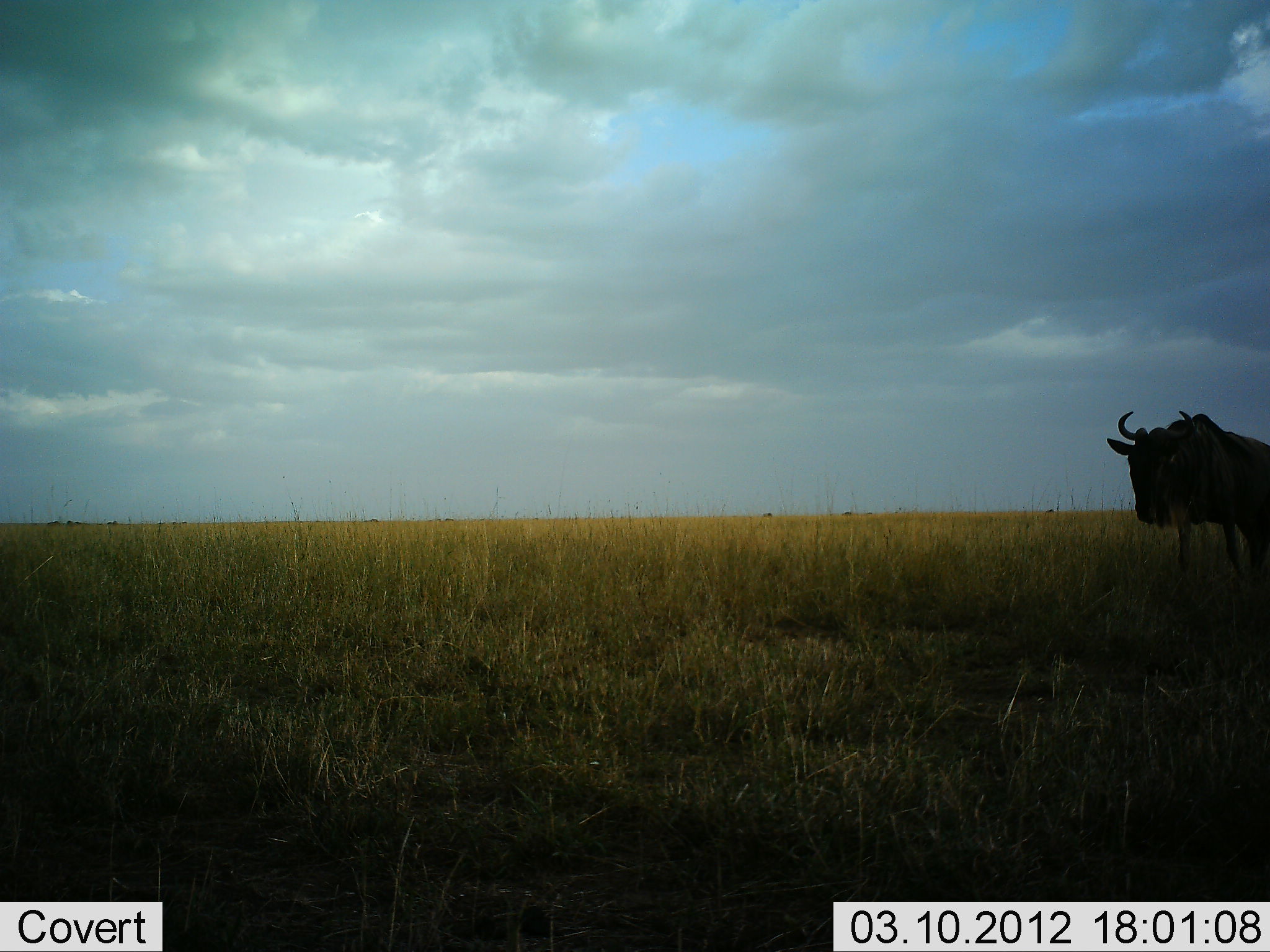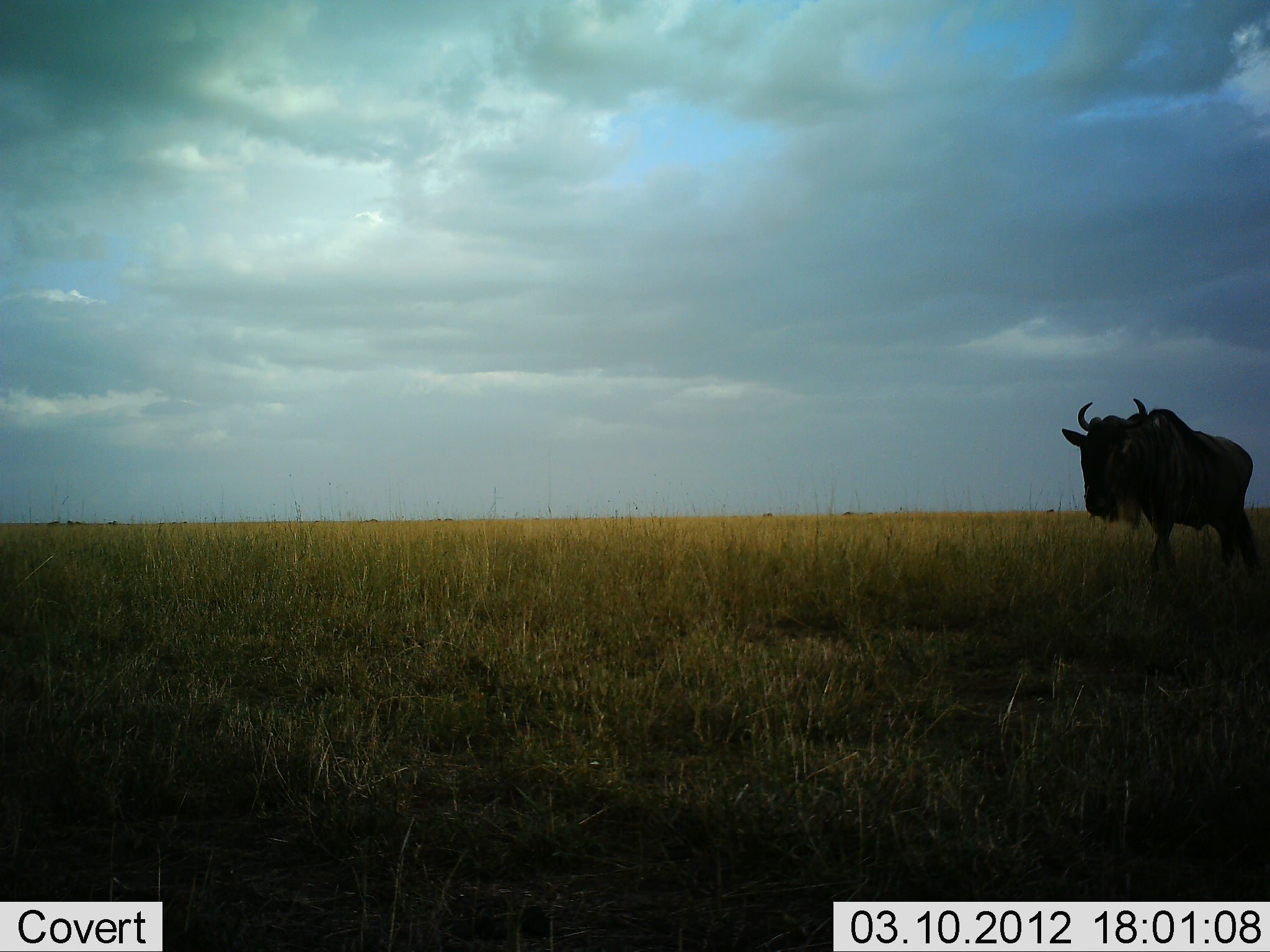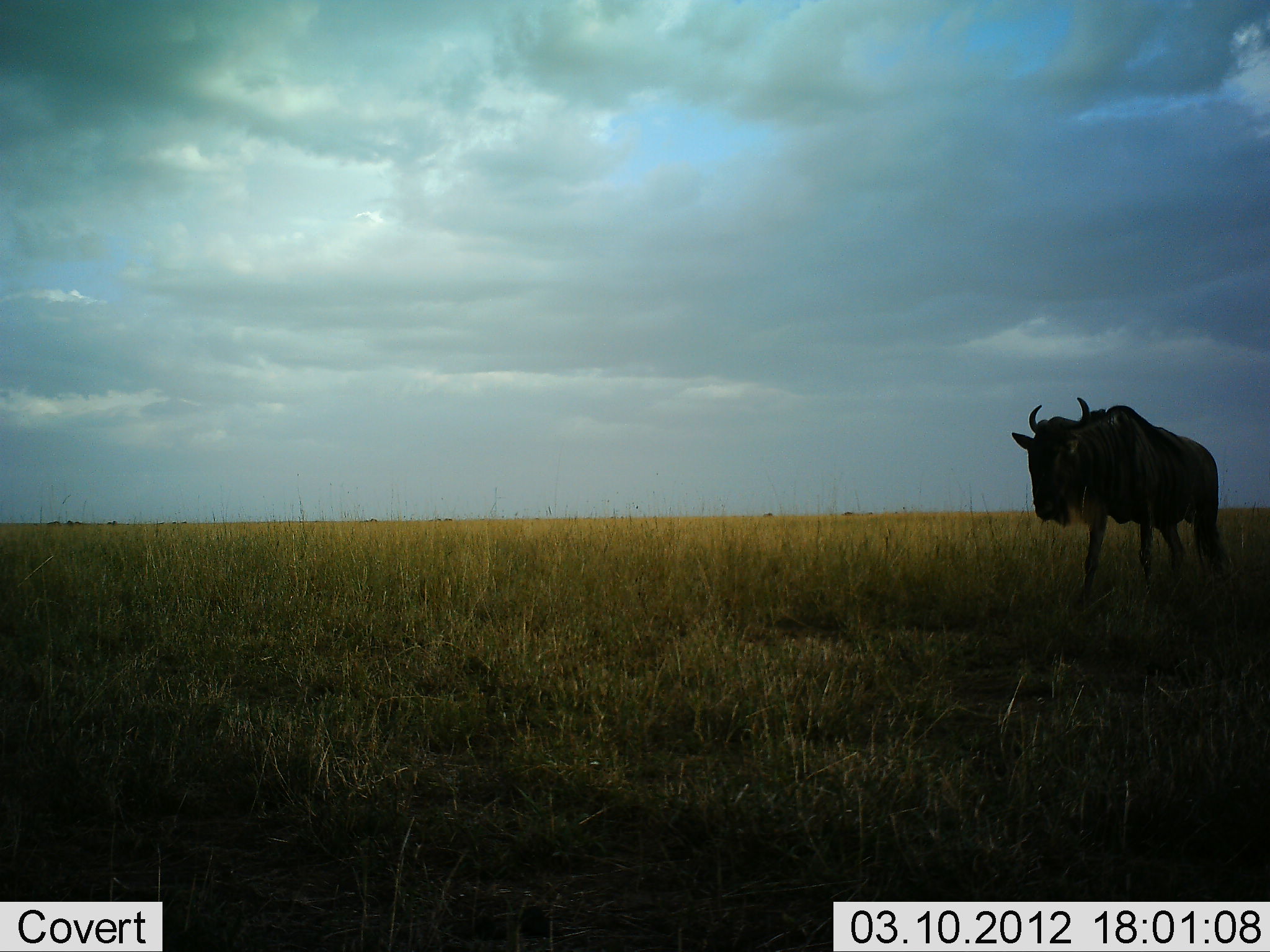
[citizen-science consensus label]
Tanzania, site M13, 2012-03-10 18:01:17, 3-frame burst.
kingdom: Animalia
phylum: Chordata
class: Mammalia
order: Artiodactyla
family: Bovidae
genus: Connochaetes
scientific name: Connochaetes taurinus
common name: blue wildebeest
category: wildebeest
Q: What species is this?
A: Wildebeest (blue wildebeest) (Connochaetes taurinus).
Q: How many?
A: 1.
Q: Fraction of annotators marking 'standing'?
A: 6%.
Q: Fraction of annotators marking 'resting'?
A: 0%.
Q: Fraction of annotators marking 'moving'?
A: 100%.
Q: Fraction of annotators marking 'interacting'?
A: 0%.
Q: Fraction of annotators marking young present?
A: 0%.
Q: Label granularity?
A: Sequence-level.